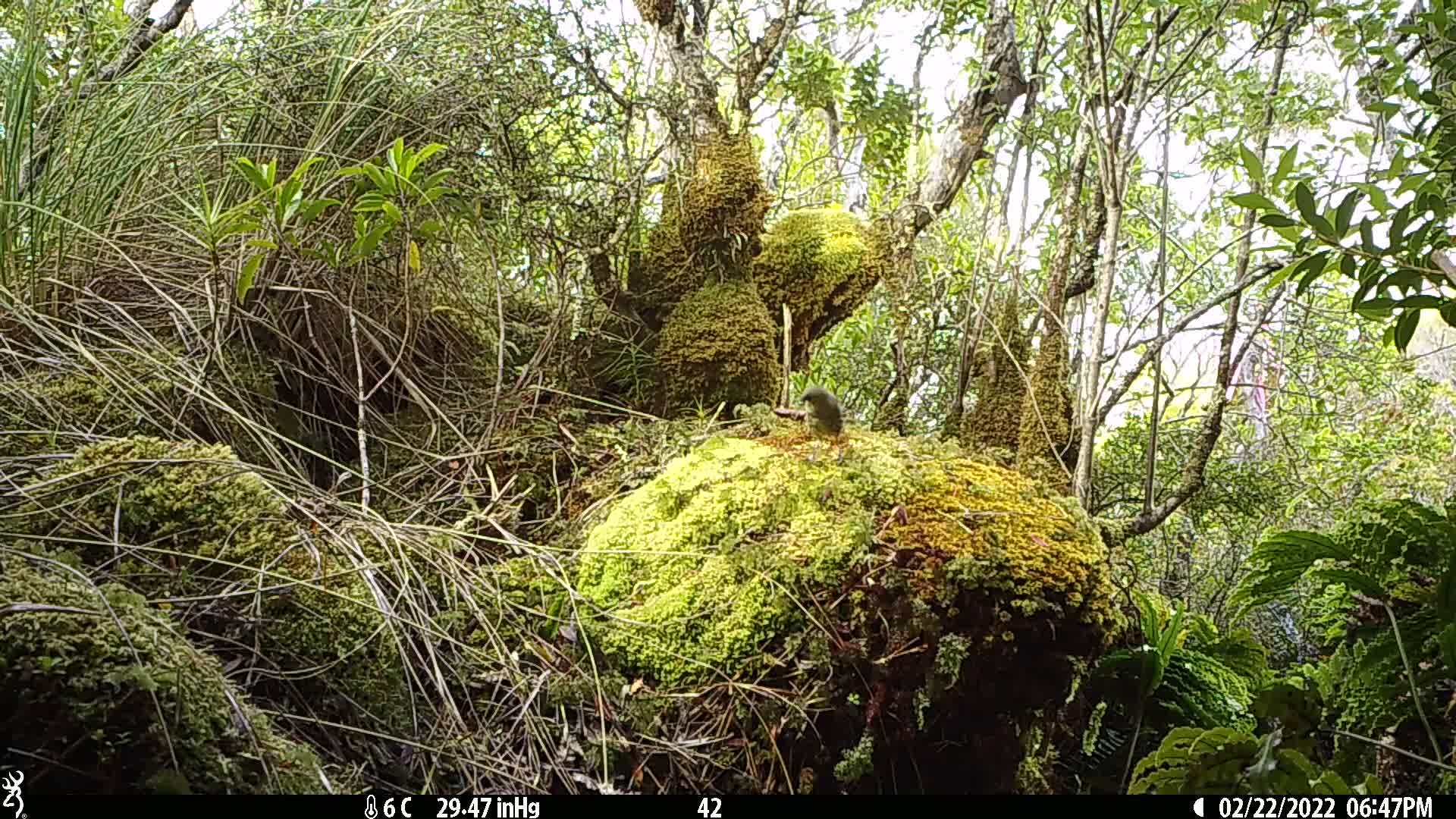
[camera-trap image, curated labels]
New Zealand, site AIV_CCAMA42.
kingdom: Animalia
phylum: Chordata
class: Aves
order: Passeriformes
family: Meliphagidae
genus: Anthornis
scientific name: Anthornis melanura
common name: new zealand bellbird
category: bellbird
Bellbird (new zealand bellbird) (Anthornis melanura).